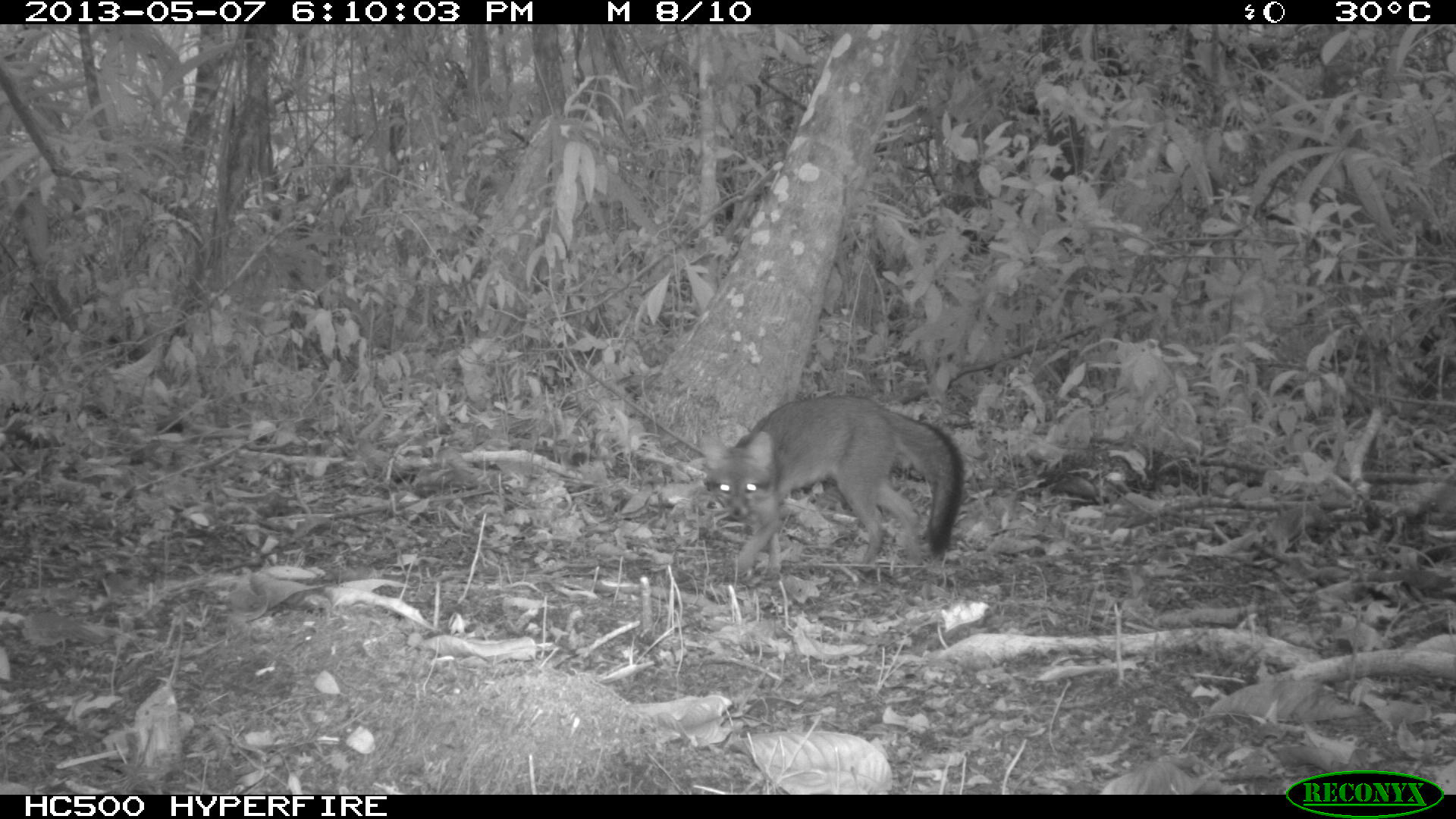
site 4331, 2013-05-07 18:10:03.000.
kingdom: Animalia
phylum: Chordata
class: Mammalia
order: Carnivora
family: Canidae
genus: Urocyon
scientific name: Urocyon cinereoargenteus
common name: gray fox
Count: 1.